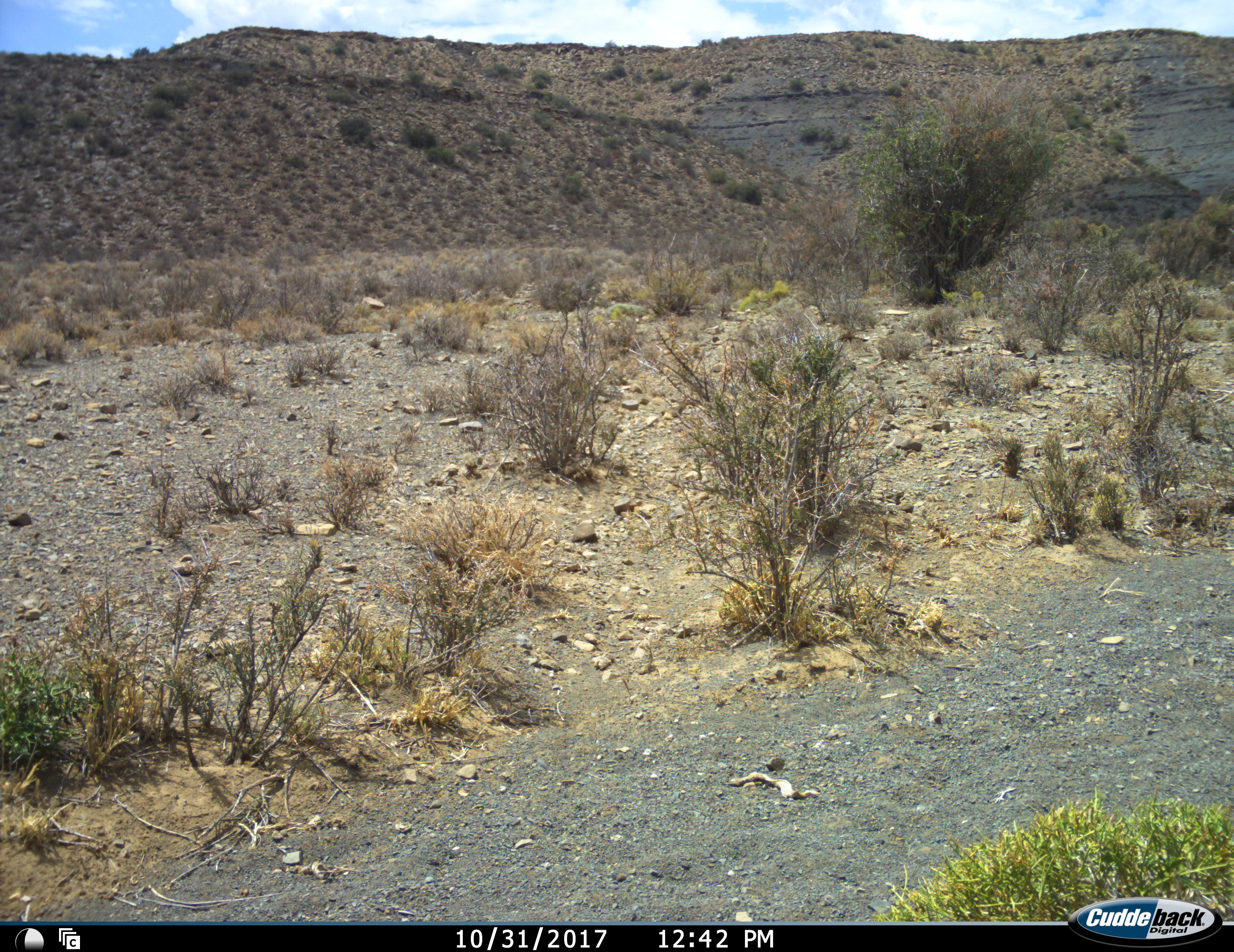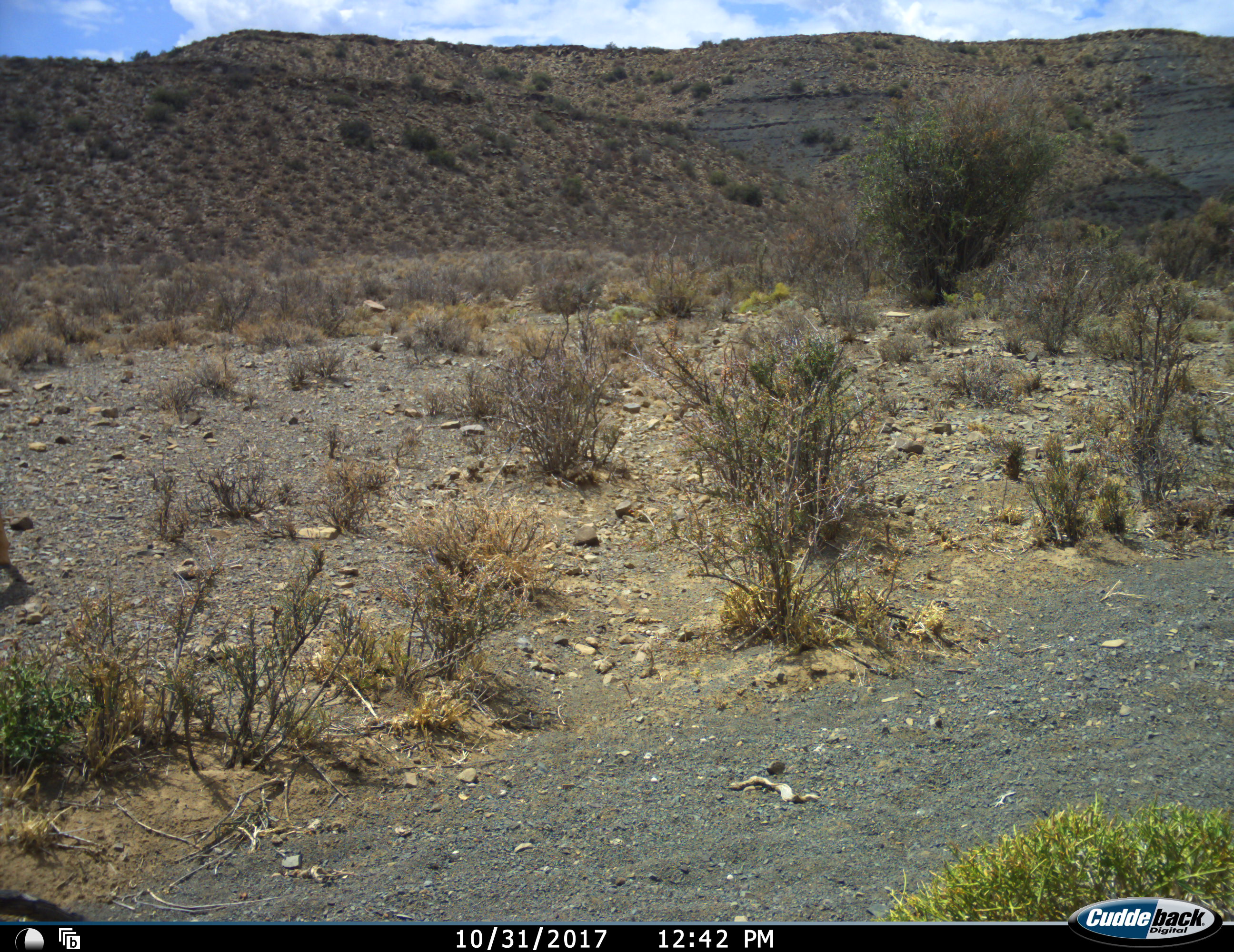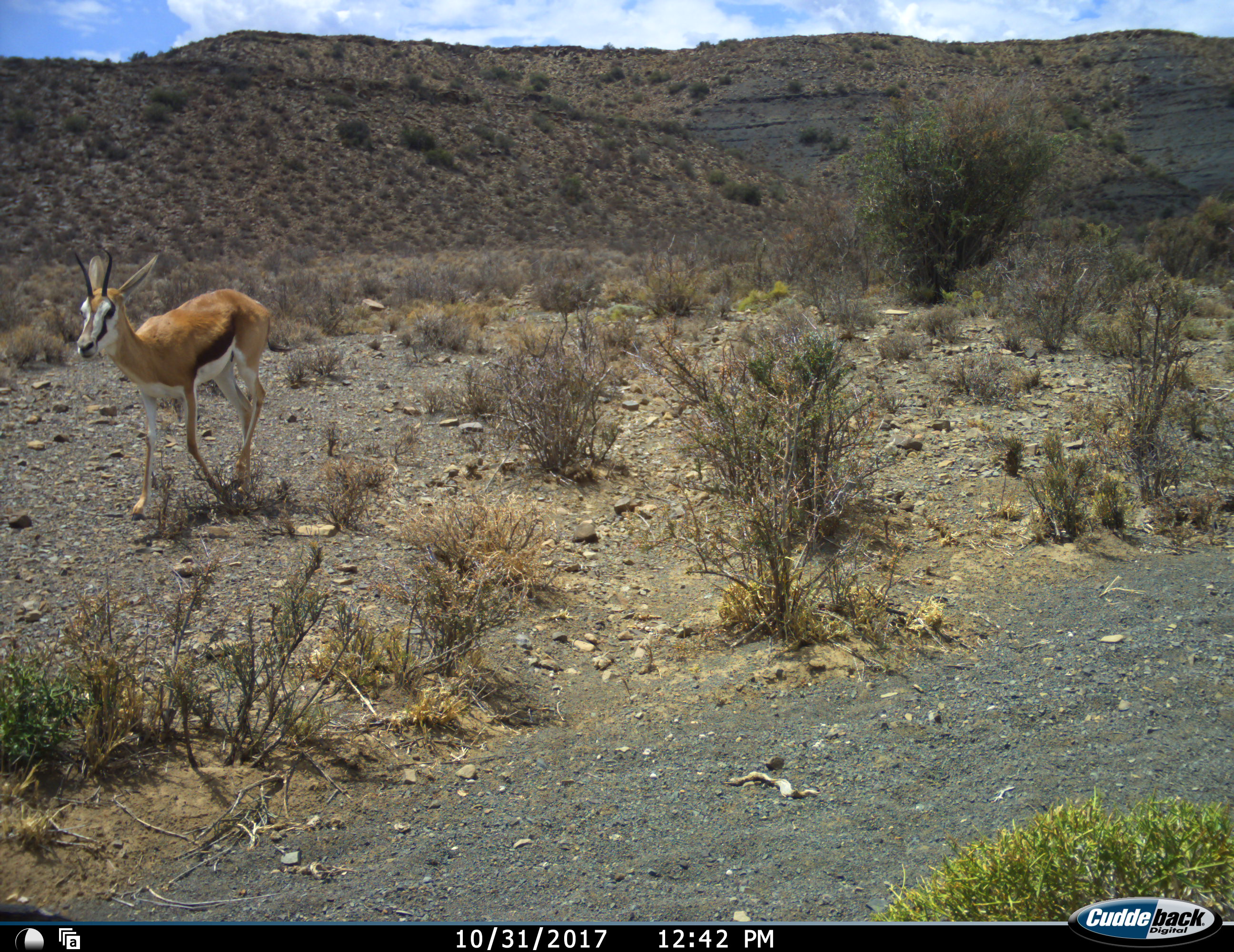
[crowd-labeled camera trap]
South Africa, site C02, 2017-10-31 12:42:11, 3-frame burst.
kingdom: Animalia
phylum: Chordata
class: Mammalia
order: Artiodactyla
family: Bovidae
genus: Antidorcas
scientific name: Antidorcas marsupialis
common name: springbok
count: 1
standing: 0%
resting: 0%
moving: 100%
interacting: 0%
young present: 12%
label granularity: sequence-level